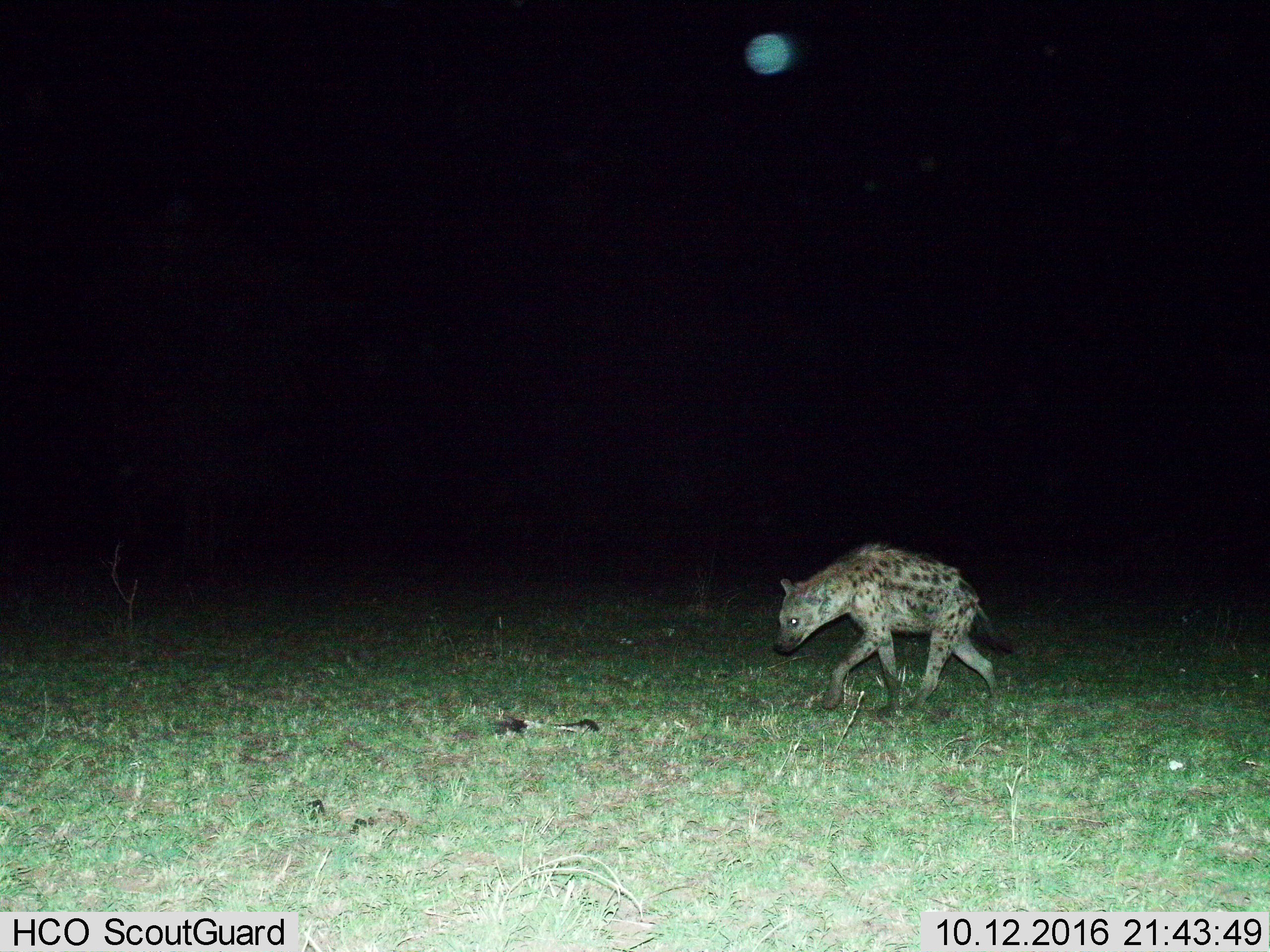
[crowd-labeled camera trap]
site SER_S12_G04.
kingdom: Animalia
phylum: Chordata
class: Mammalia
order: Carnivora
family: Hyaenidae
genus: Crocuta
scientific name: Crocuta crocuta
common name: spotted hyena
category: hyenaspotted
Hyenaspotted (spotted hyena) (Crocuta crocuta), count 1. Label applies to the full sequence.